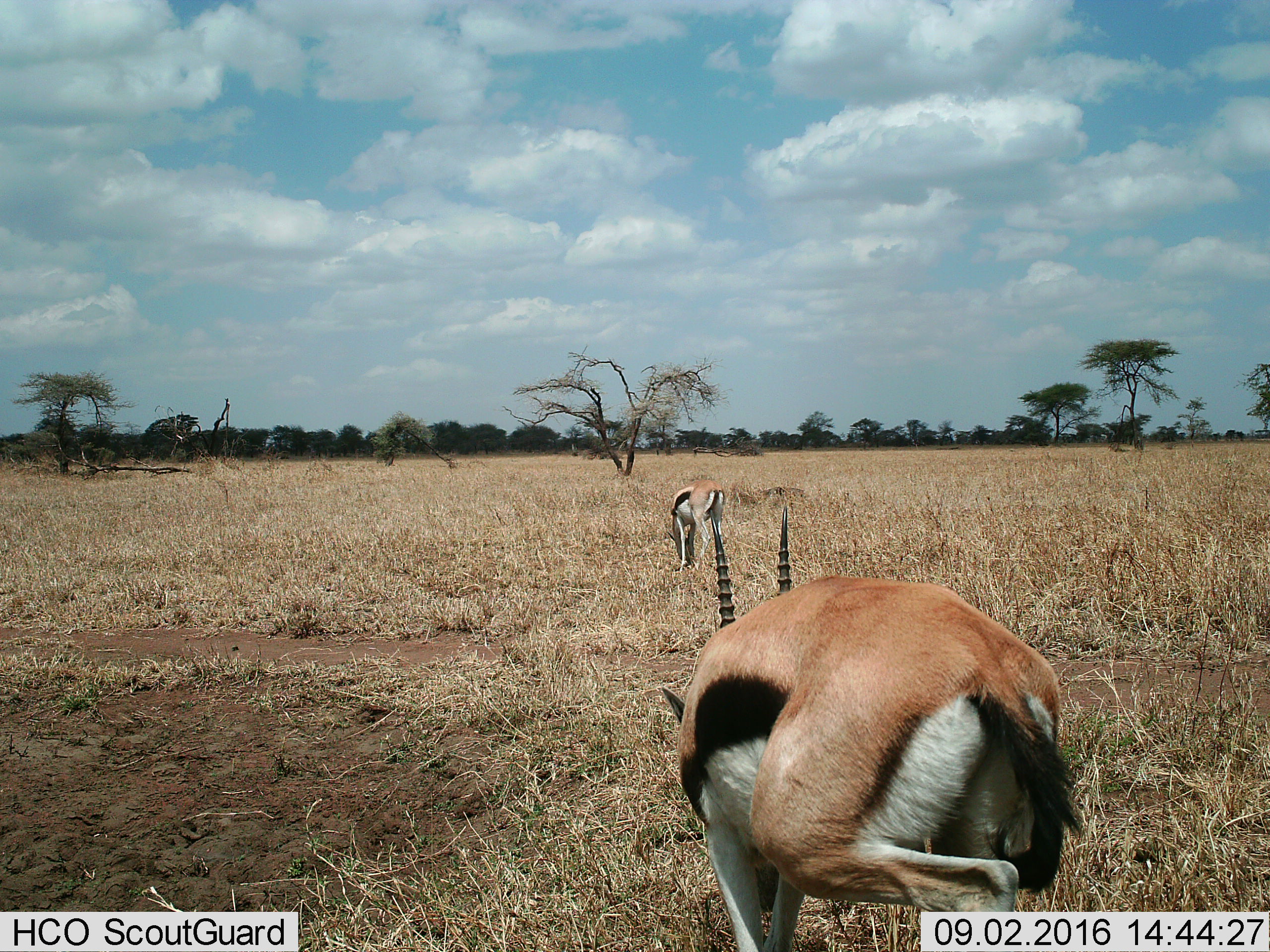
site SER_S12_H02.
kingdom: Animalia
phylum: Chordata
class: Mammalia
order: Artiodactyla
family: Bovidae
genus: Eudorcas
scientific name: Eudorcas thomsonii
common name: thomson's gazelle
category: gazellethomsons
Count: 2.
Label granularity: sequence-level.